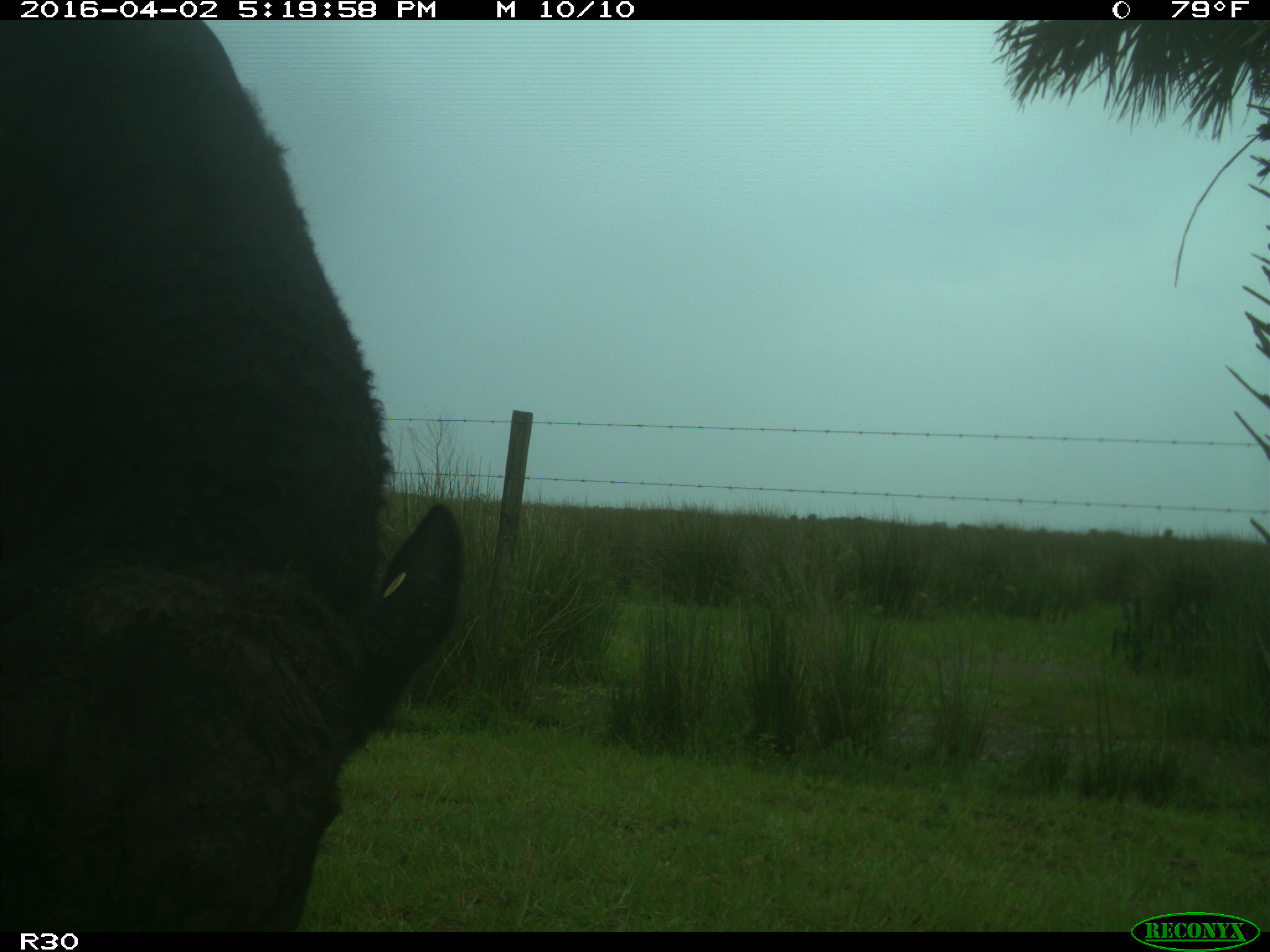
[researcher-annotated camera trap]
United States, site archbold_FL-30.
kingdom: Animalia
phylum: Chordata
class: Mammalia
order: Artiodactyla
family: Bovidae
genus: Bos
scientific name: Bos taurus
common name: domestic cow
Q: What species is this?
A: Bos taurus (domestic cow).